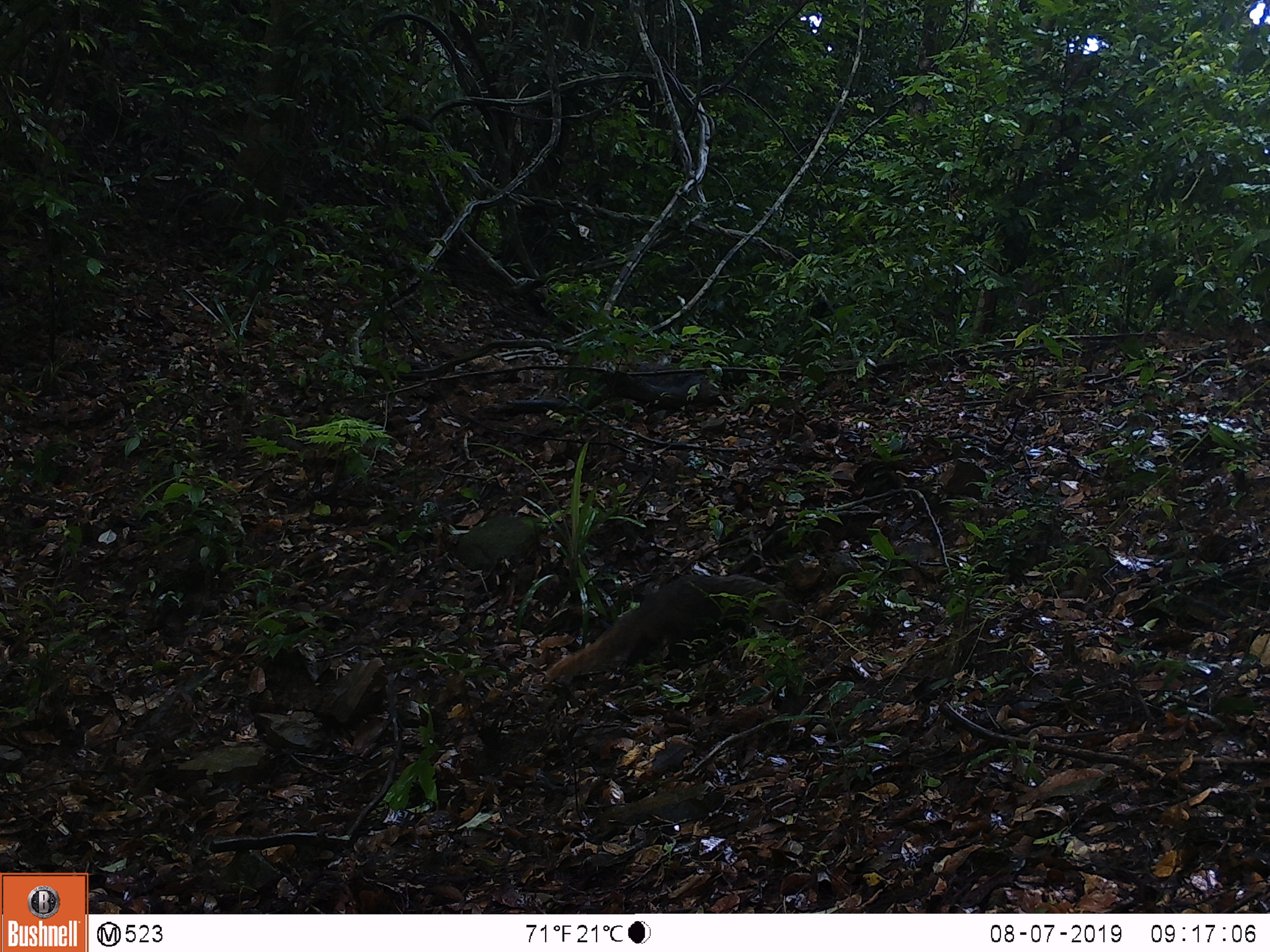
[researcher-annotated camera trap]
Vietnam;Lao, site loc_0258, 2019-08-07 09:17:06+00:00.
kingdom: Animalia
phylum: Chordata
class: Mammalia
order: Carnivora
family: Herpestidae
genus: Urva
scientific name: Urva urva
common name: crab-eating mongoose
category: crab eating mongoose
Crab eating mongoose (crab-eating mongoose) (Urva urva). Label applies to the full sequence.